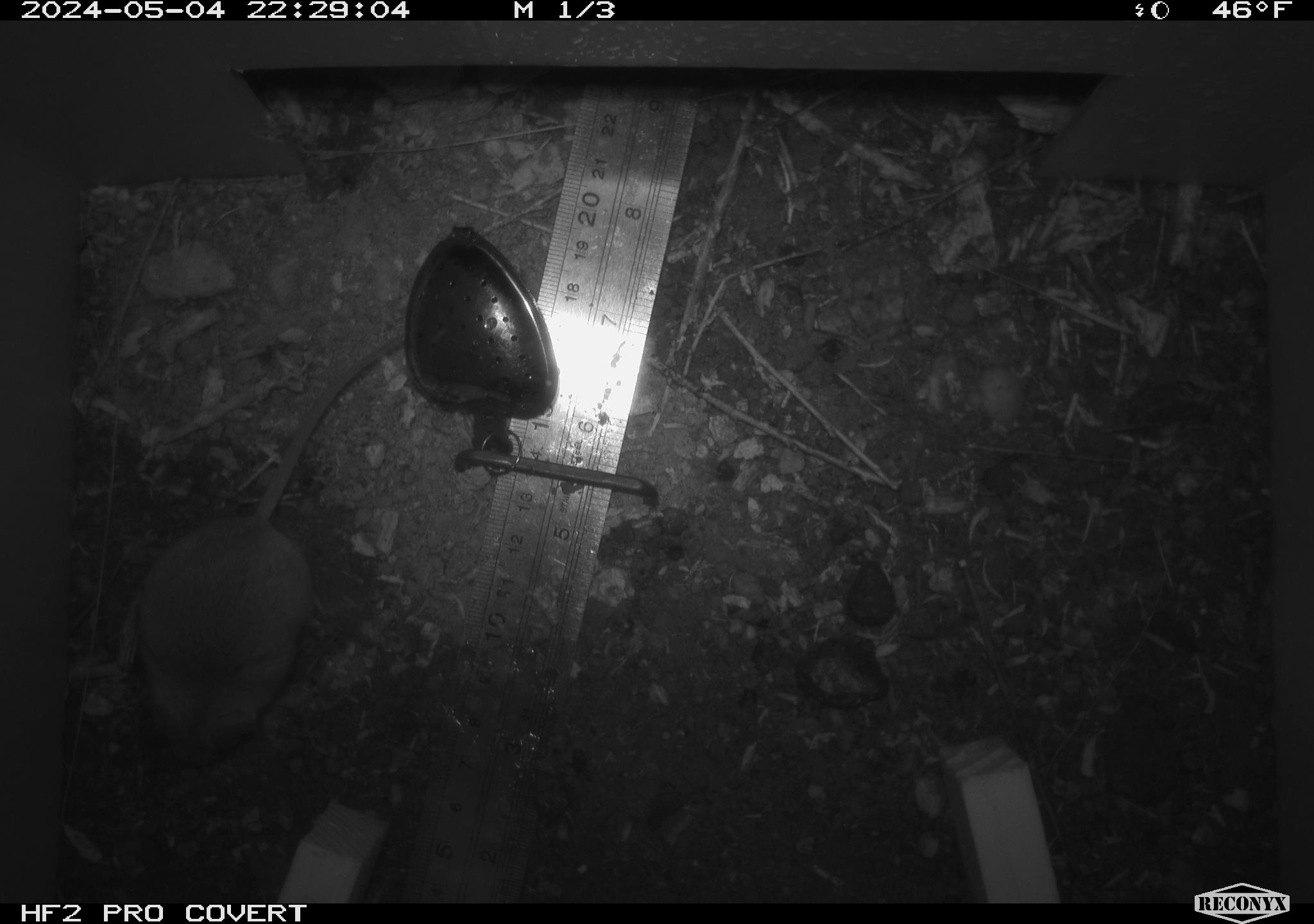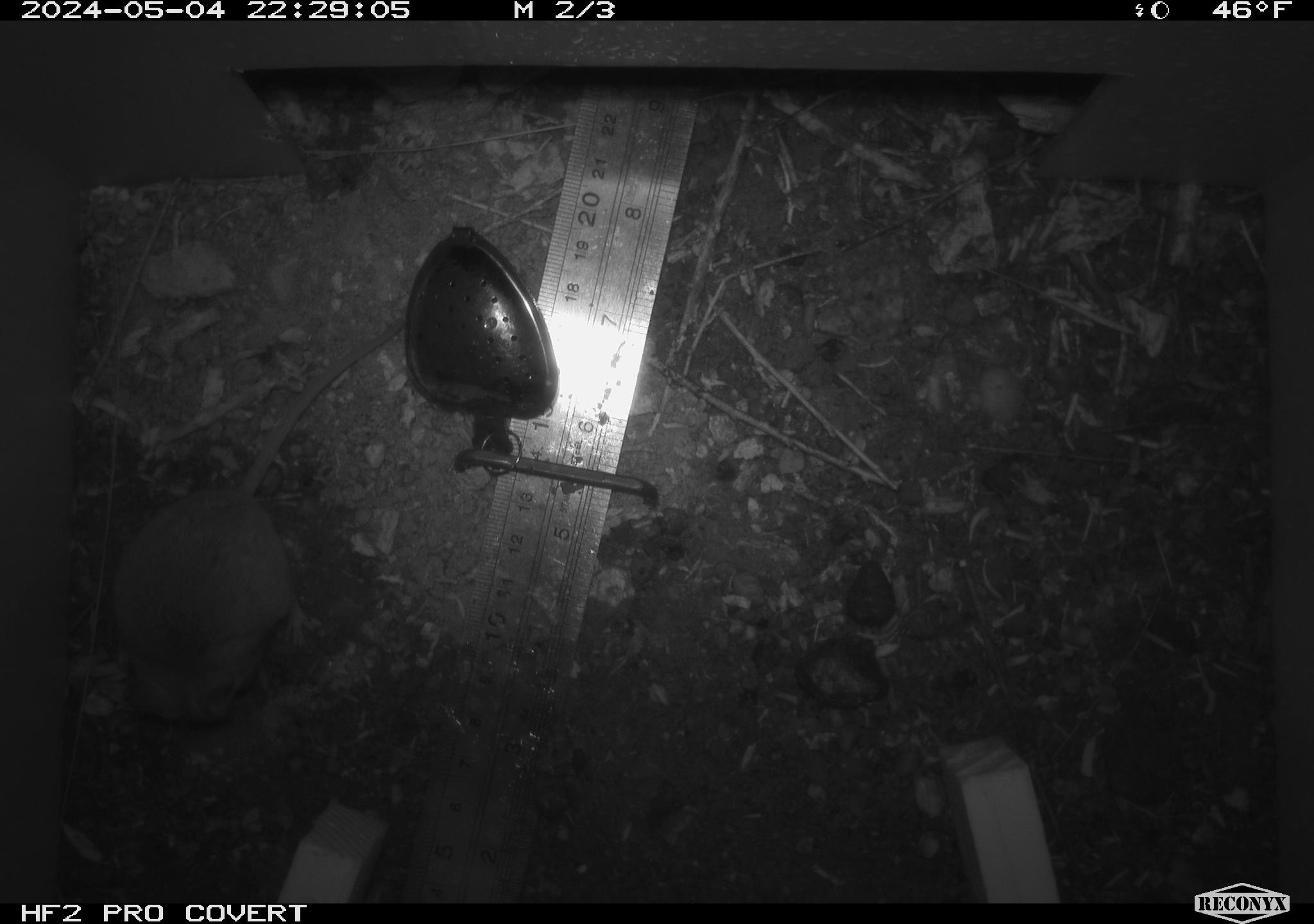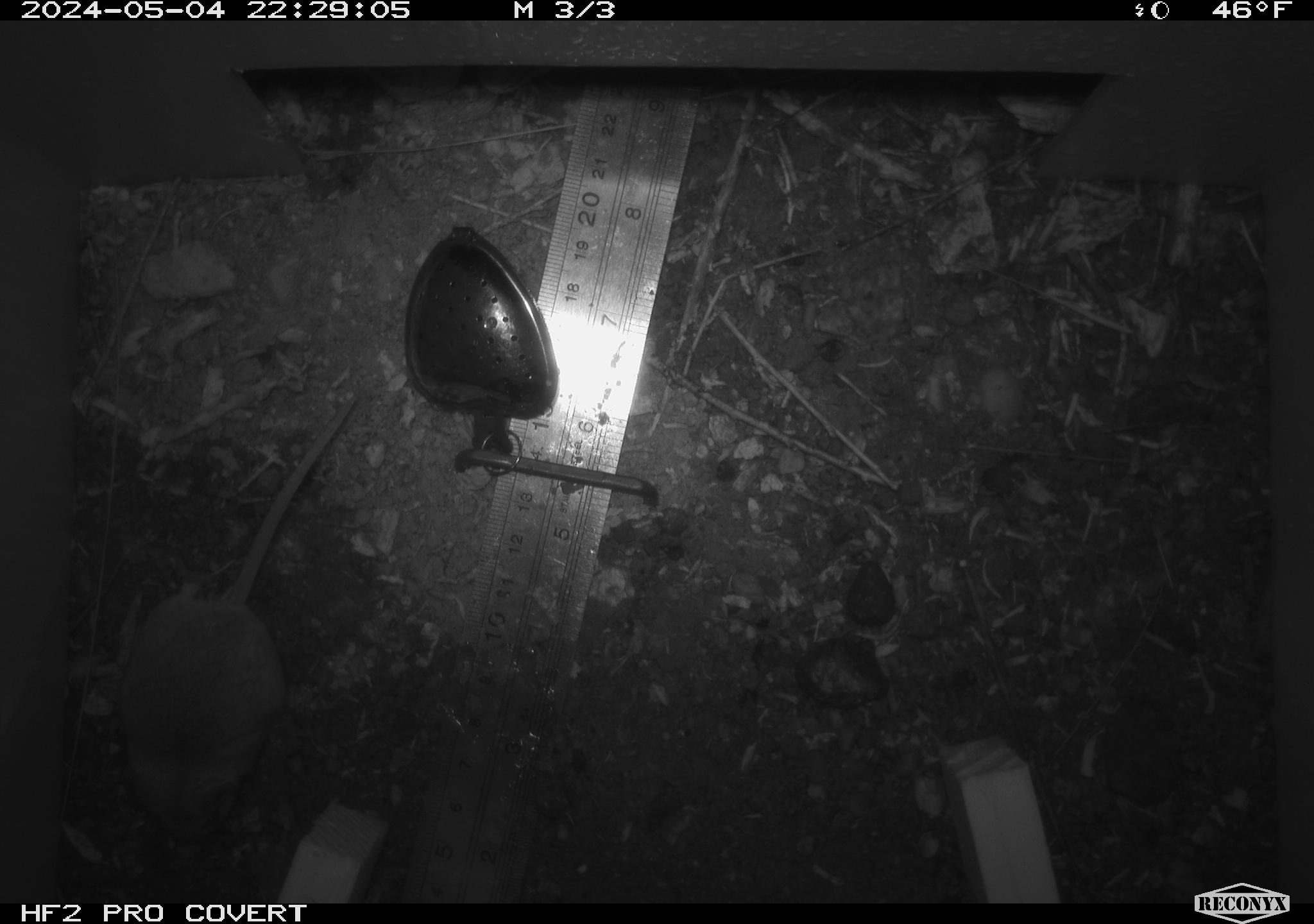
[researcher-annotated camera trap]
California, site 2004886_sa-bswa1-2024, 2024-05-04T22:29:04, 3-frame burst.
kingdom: Animalia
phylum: Chordata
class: Mammalia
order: Rodentia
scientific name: Rodentia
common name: mouse species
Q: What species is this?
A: Mouse species (Rodentia).